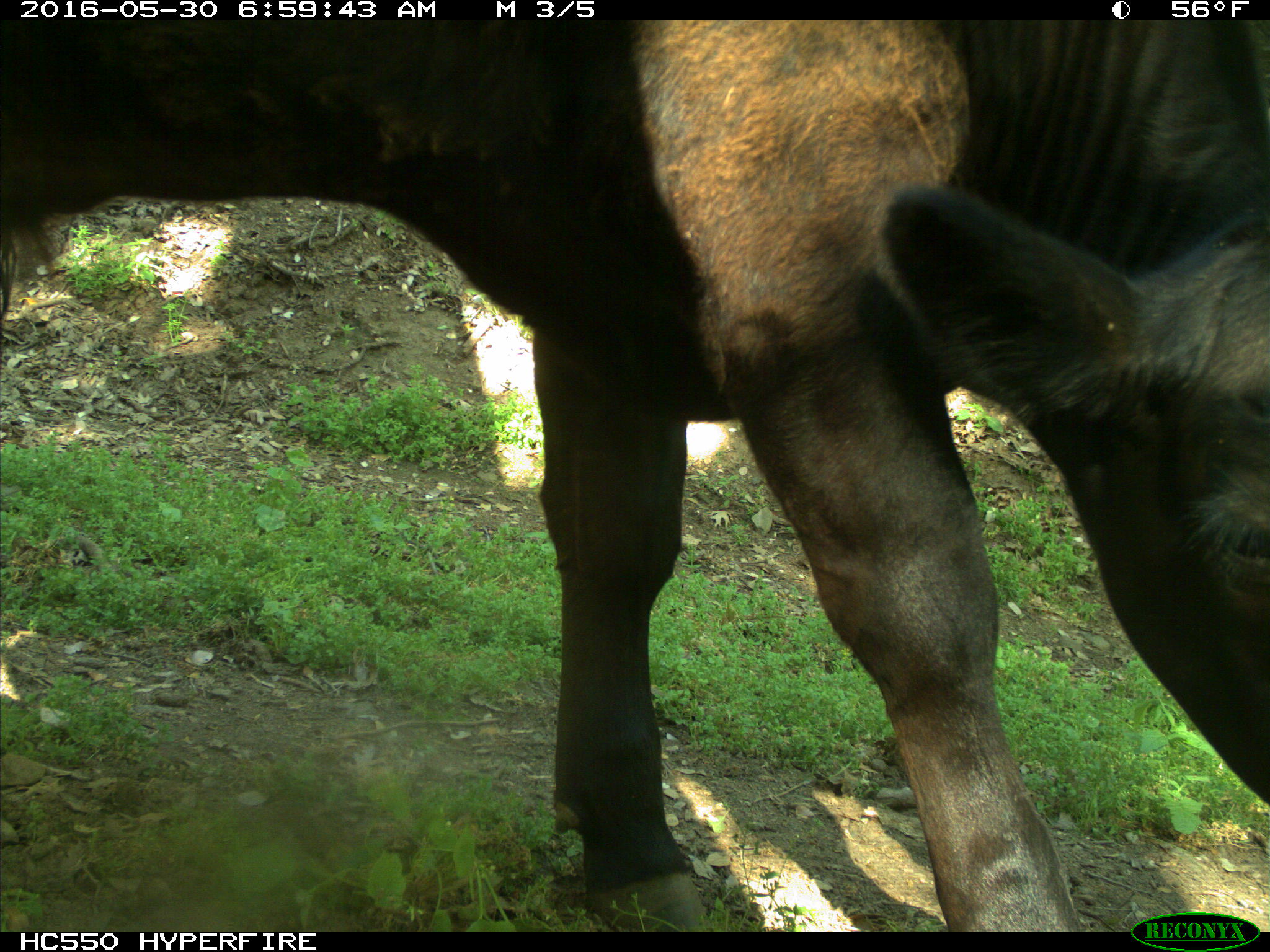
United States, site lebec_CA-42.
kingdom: Animalia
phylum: Chordata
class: Mammalia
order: Artiodactyla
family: Bovidae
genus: Bos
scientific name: Bos taurus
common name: domestic cow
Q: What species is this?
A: Bos taurus (domestic cow).